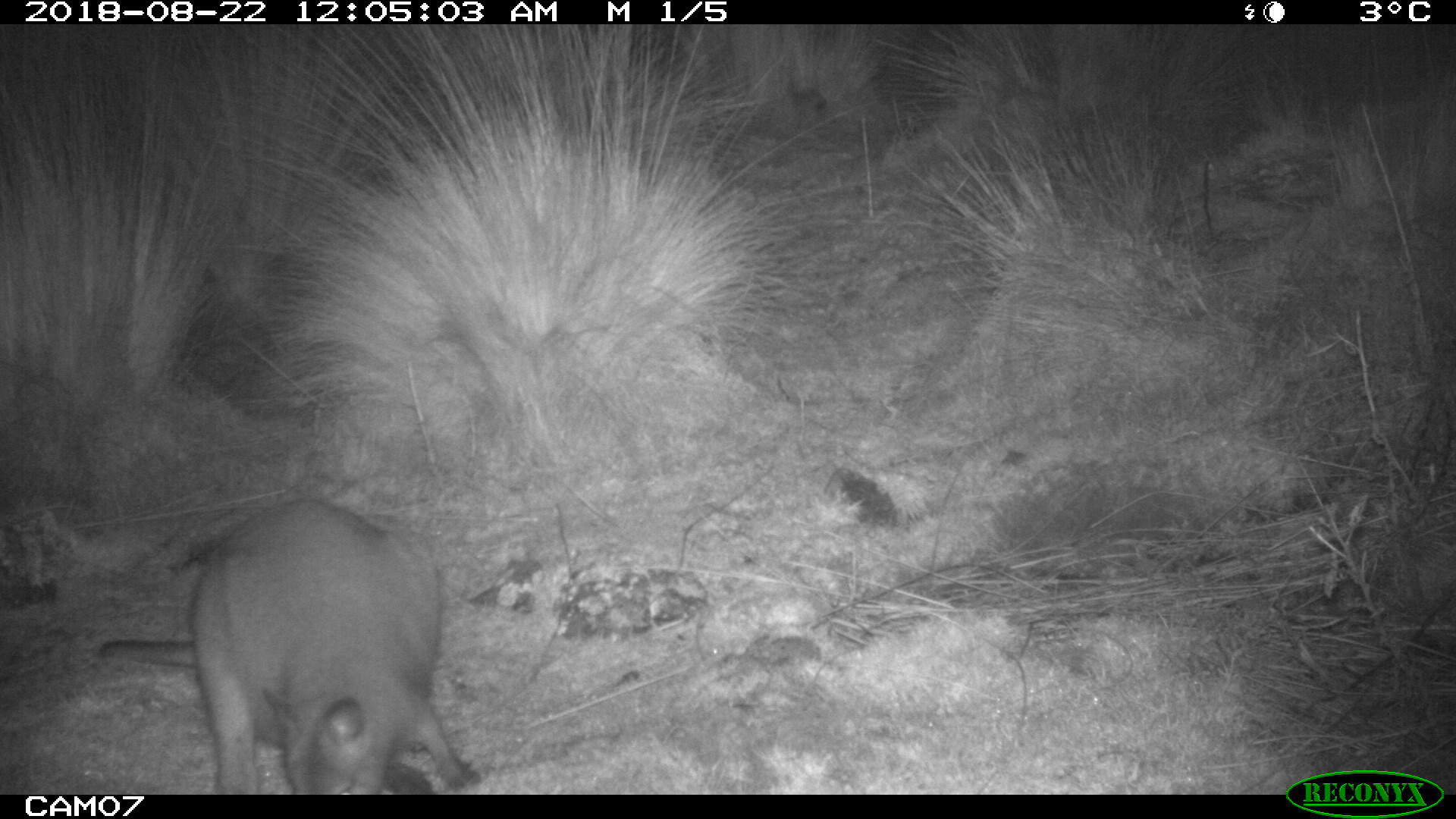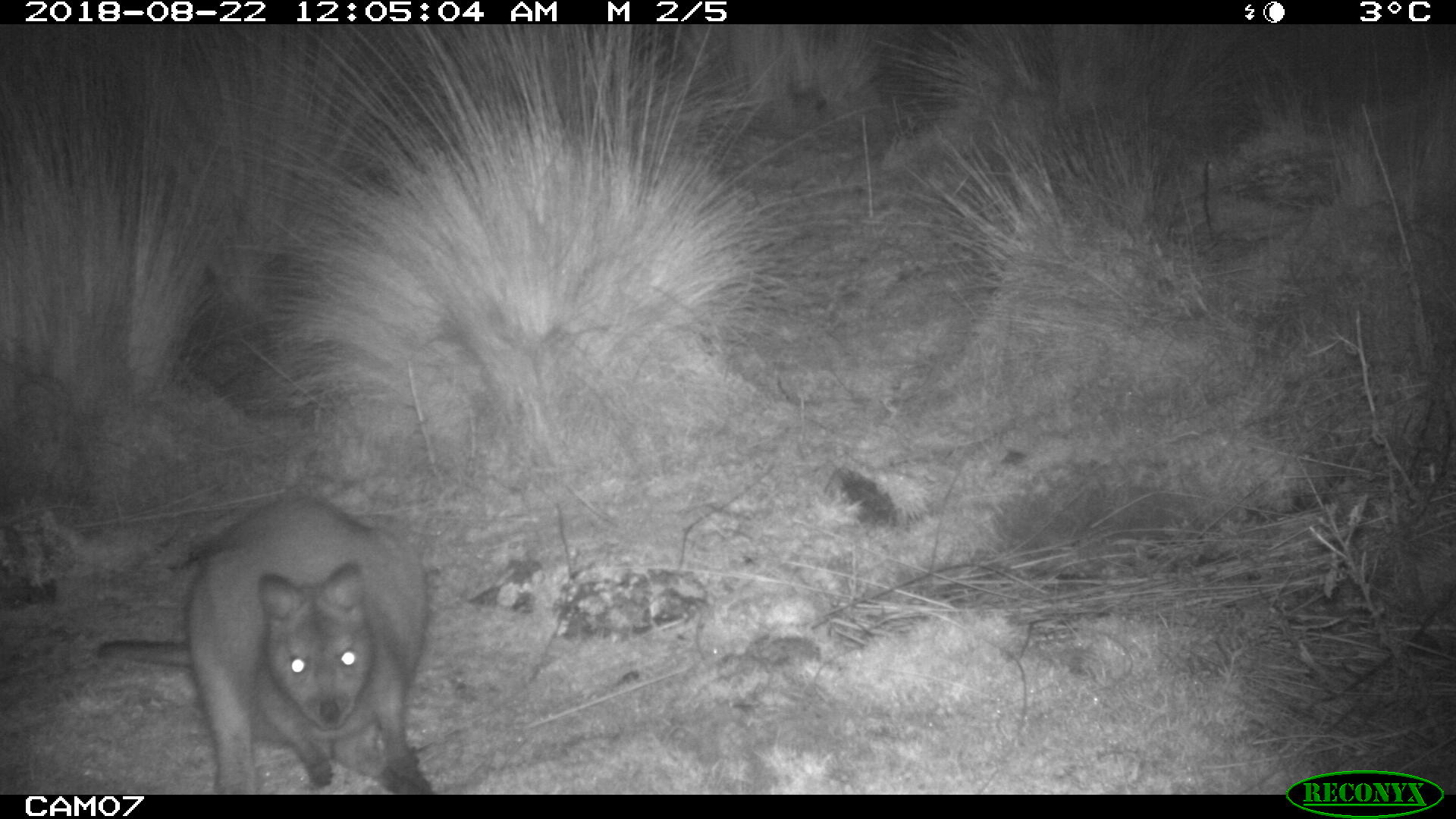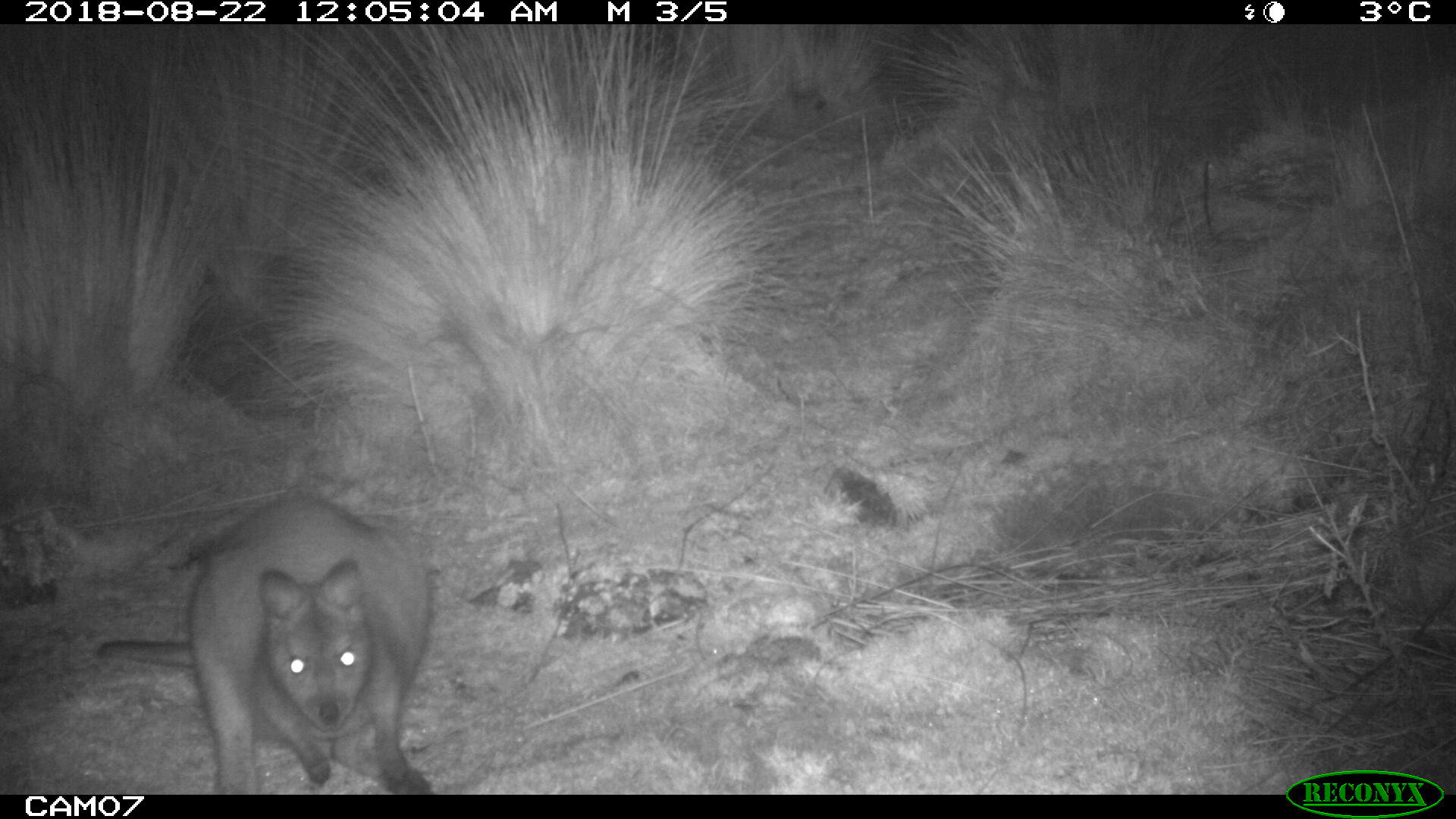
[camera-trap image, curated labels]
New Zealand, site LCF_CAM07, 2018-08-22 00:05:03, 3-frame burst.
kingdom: Animalia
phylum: Chordata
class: Mammalia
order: Diprotodontia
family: Macropodidae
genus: Notamacropus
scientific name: Notamacropus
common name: wallaby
Wallaby (Notamacropus).